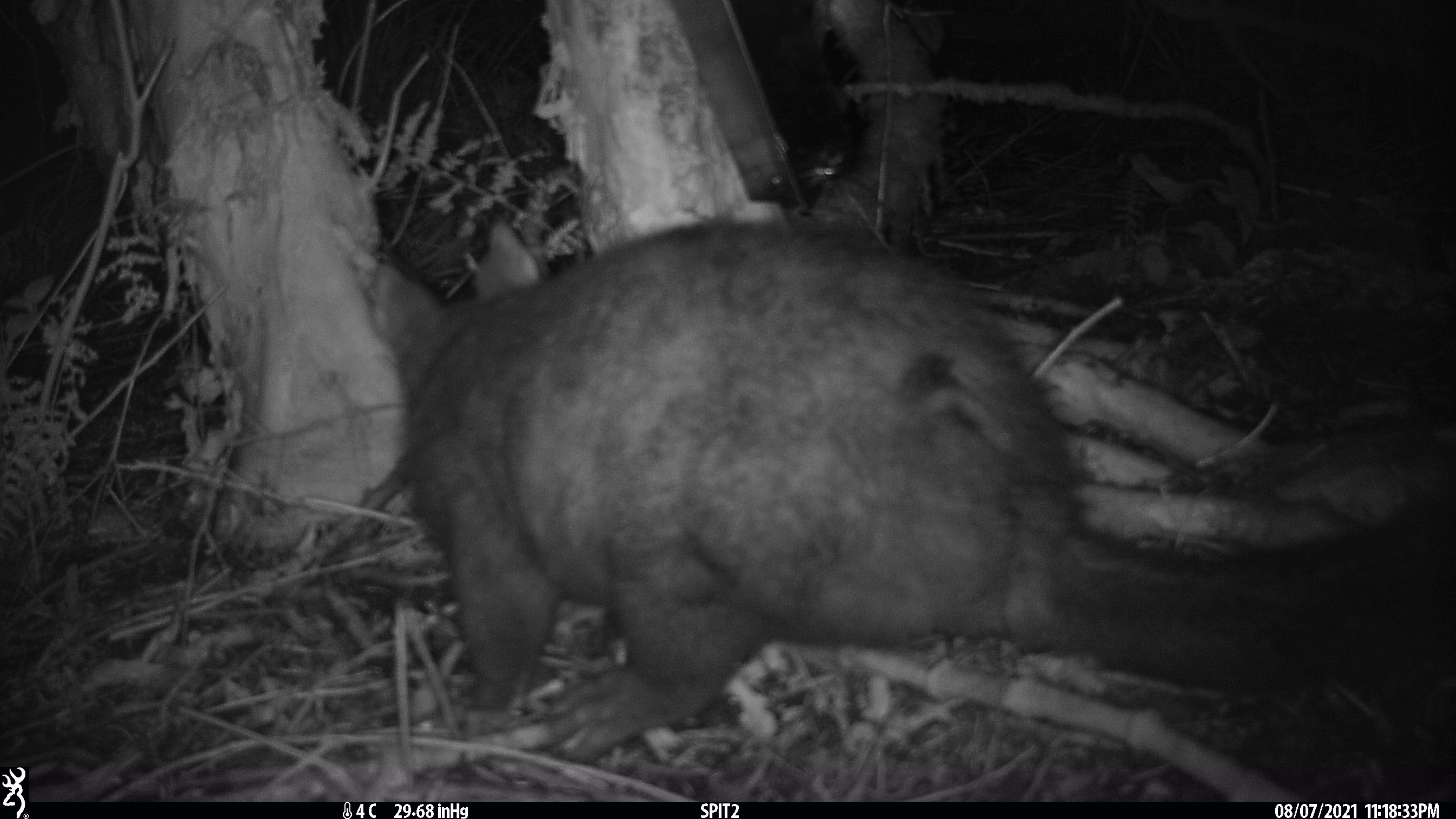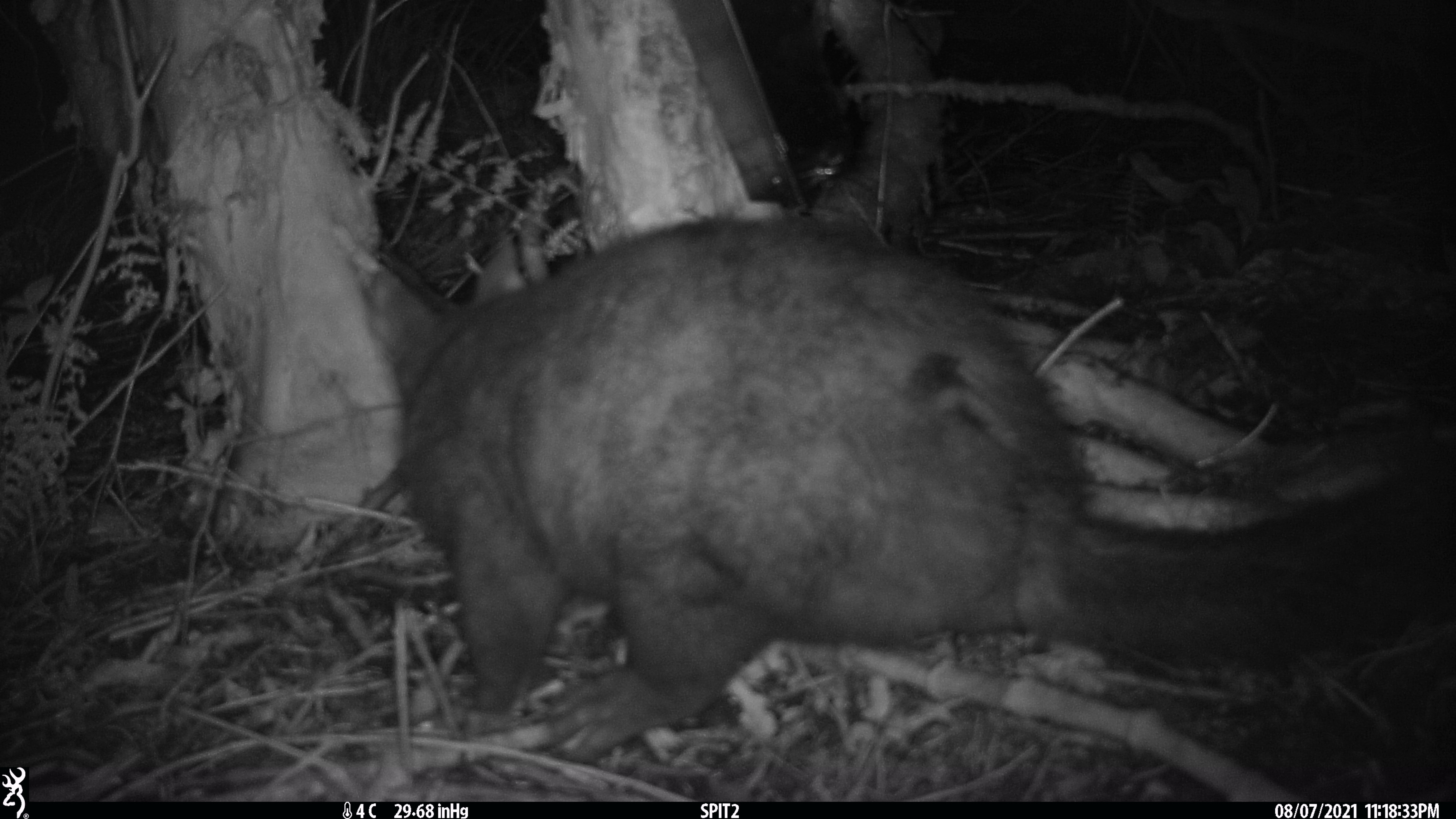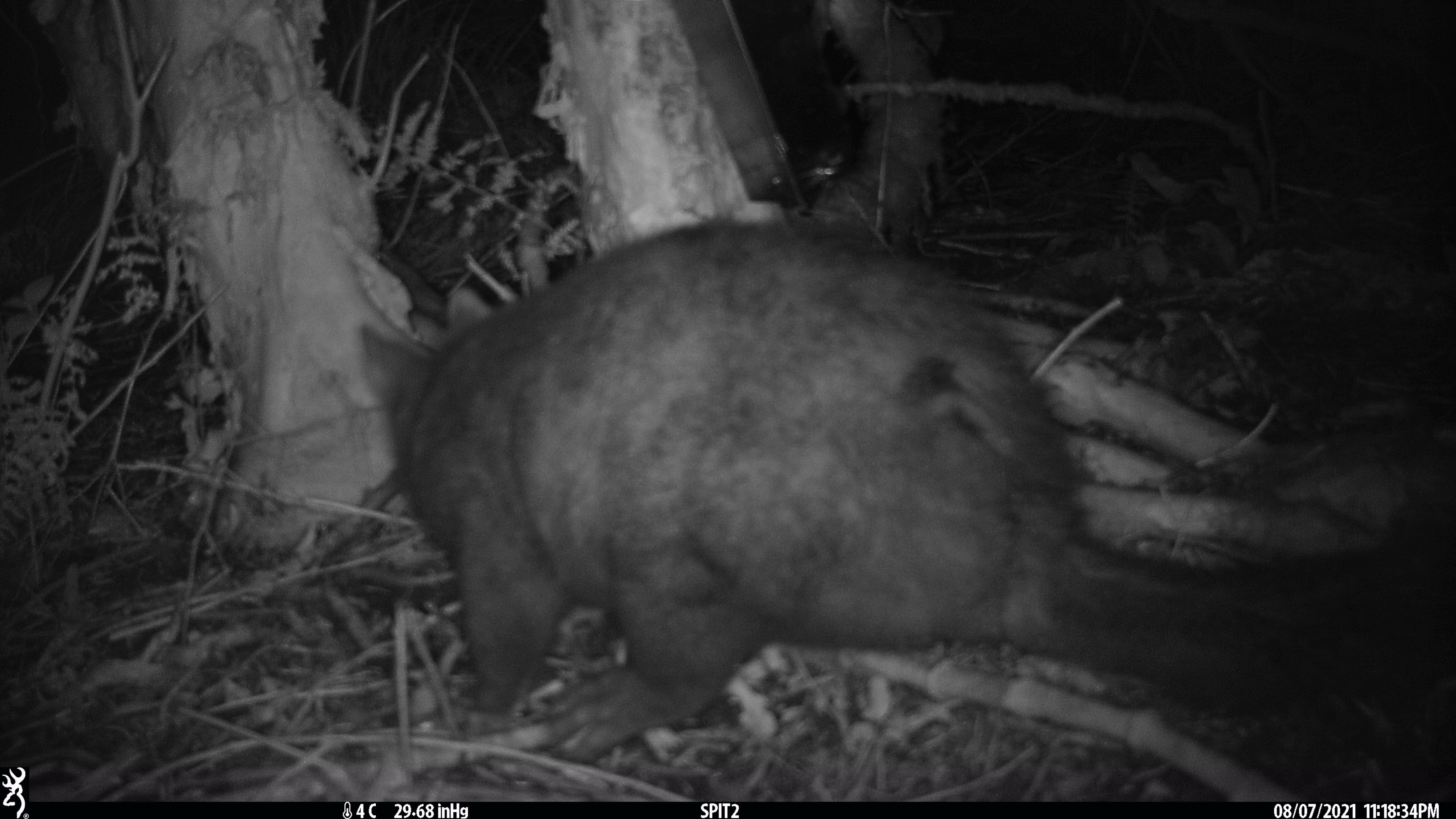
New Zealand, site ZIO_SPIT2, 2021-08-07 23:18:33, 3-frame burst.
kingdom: Animalia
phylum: Chordata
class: Mammalia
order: Diprotodontia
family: Phalangeridae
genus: Trichosurus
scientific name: Trichosurus vulpecula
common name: common brushtail possum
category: possum